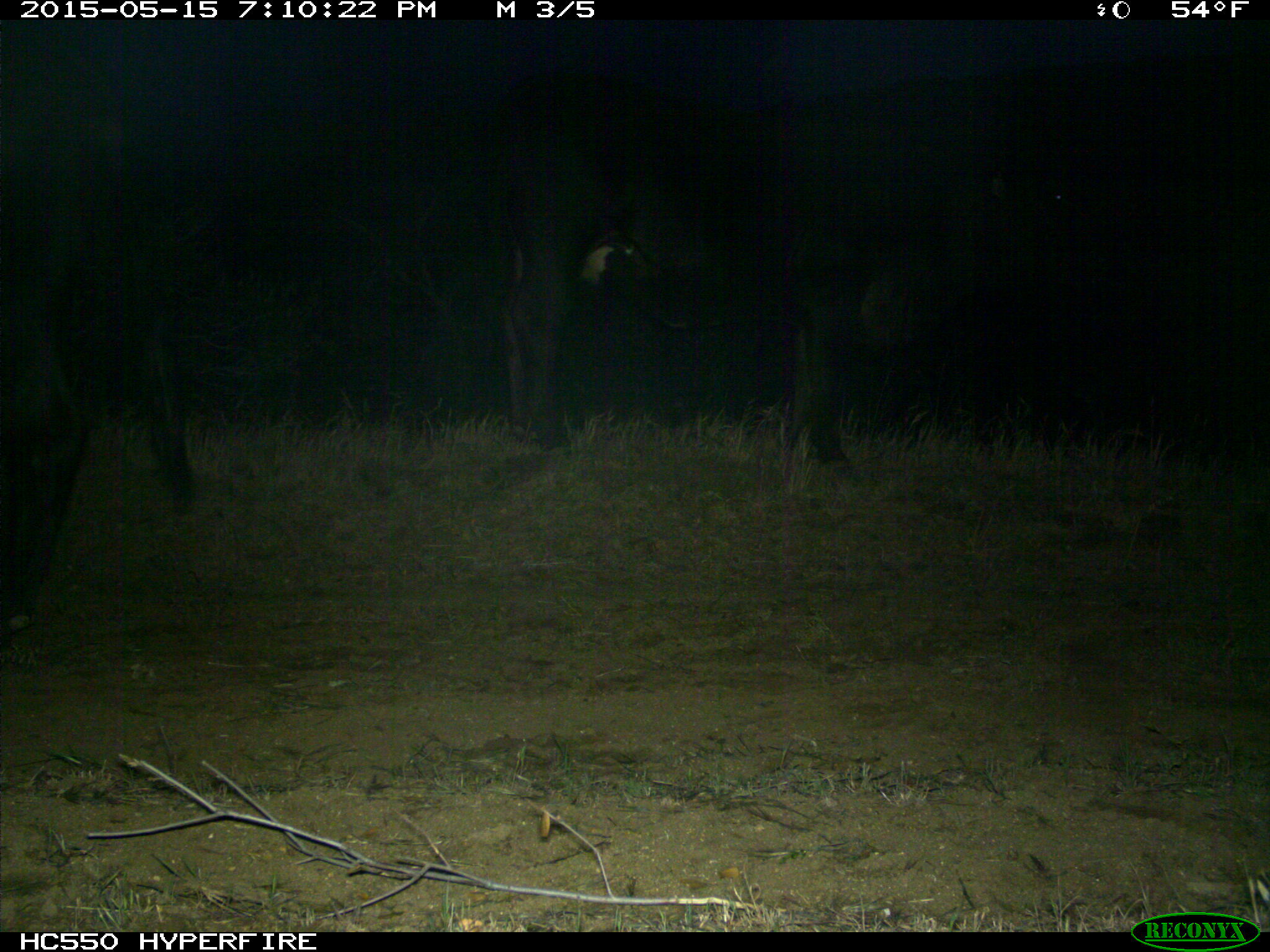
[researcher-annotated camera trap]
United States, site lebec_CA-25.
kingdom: Animalia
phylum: Chordata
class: Mammalia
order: Artiodactyla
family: Bovidae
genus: Bos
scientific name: Bos taurus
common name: domestic cow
Bos taurus (domestic cow).